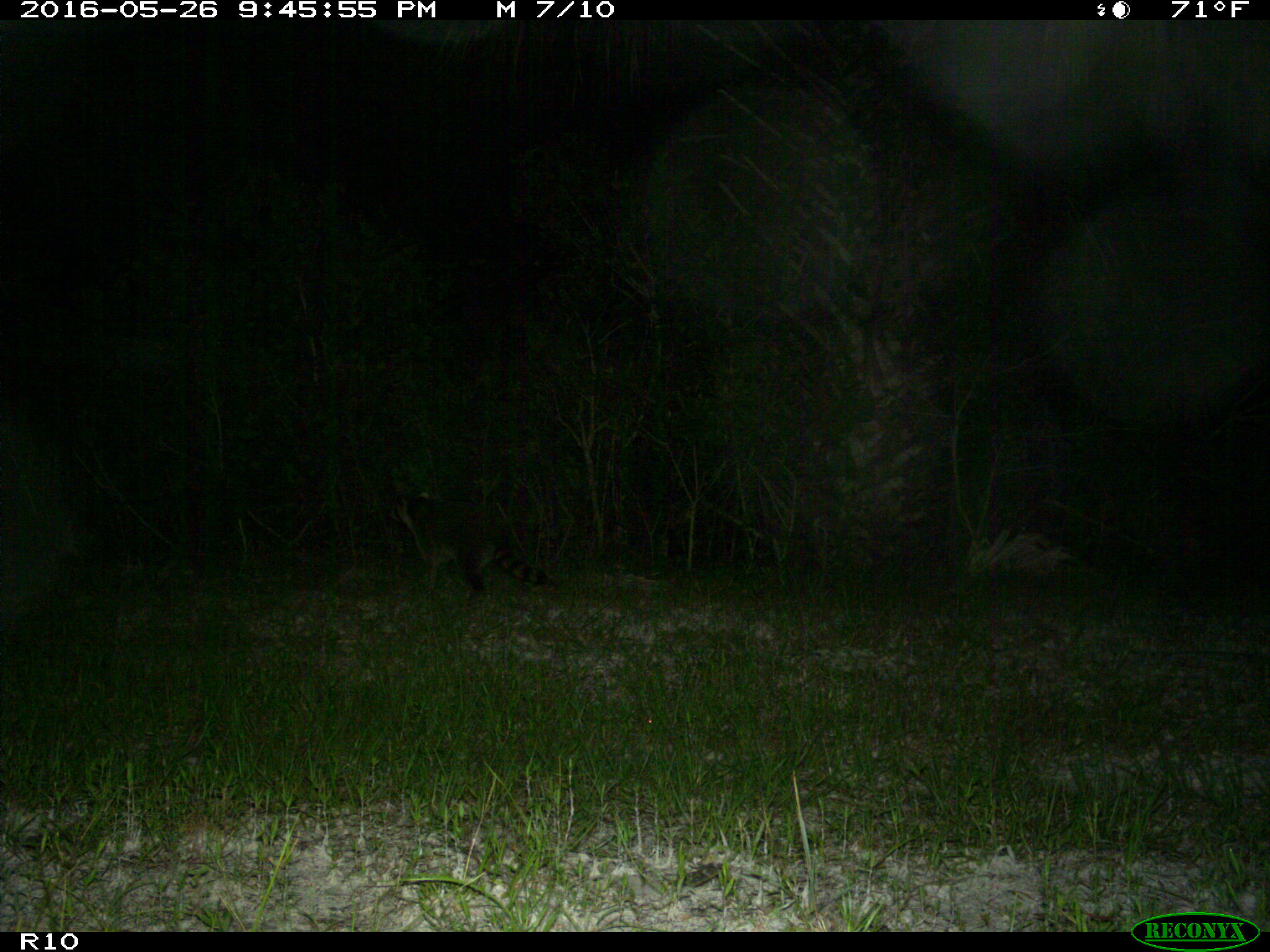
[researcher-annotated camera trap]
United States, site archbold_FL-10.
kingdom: Animalia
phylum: Chordata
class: Mammalia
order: Carnivora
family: Procyonidae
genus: Procyon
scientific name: Procyon lotor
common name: common raccoon